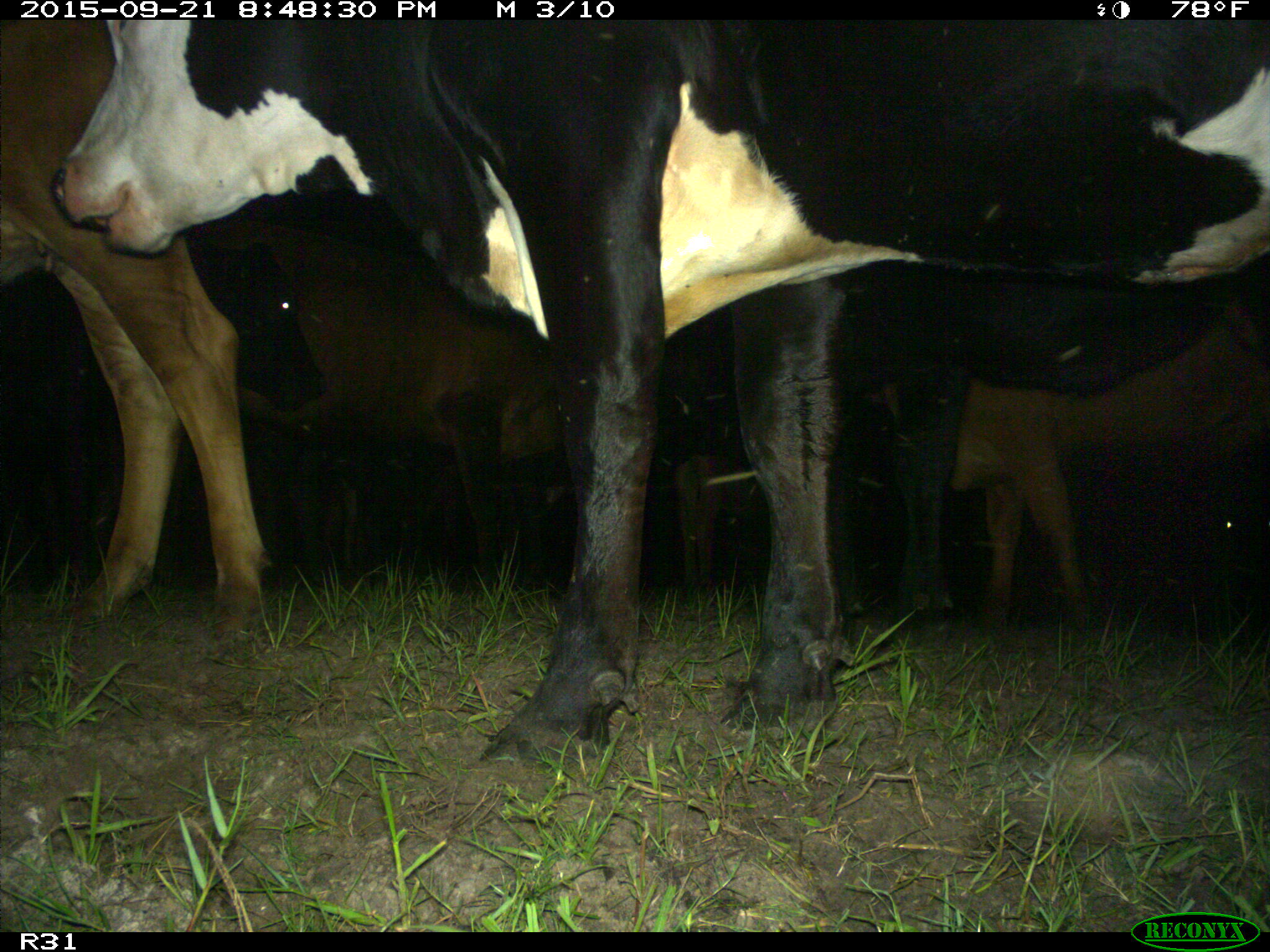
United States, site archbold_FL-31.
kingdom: Animalia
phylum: Chordata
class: Mammalia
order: Artiodactyla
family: Bovidae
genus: Bos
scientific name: Bos taurus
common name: domestic cow